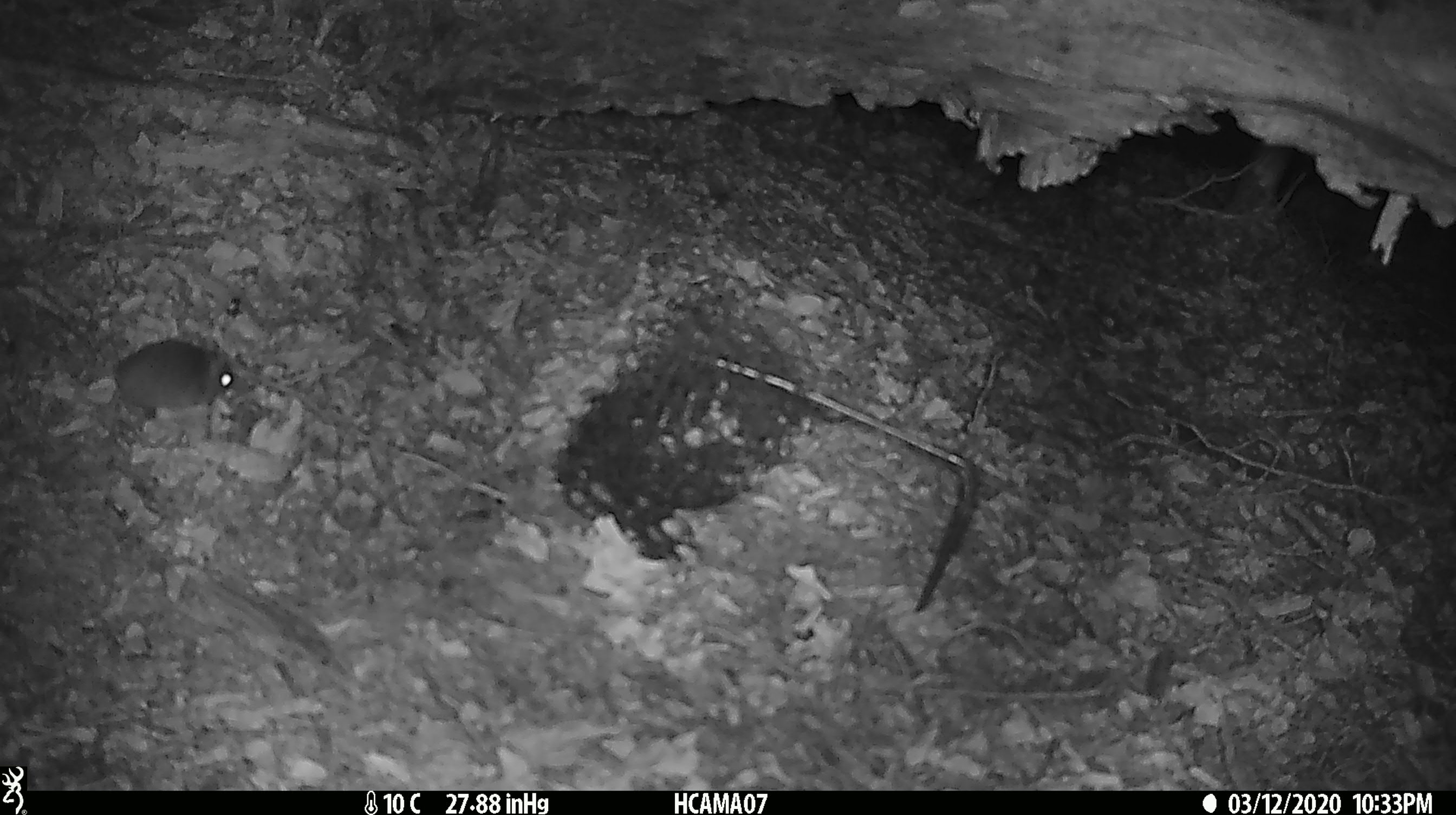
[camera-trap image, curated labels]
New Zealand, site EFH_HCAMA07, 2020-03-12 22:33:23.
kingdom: Animalia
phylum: Chordata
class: Mammalia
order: Rodentia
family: Muridae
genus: Mus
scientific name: Mus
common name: mouse